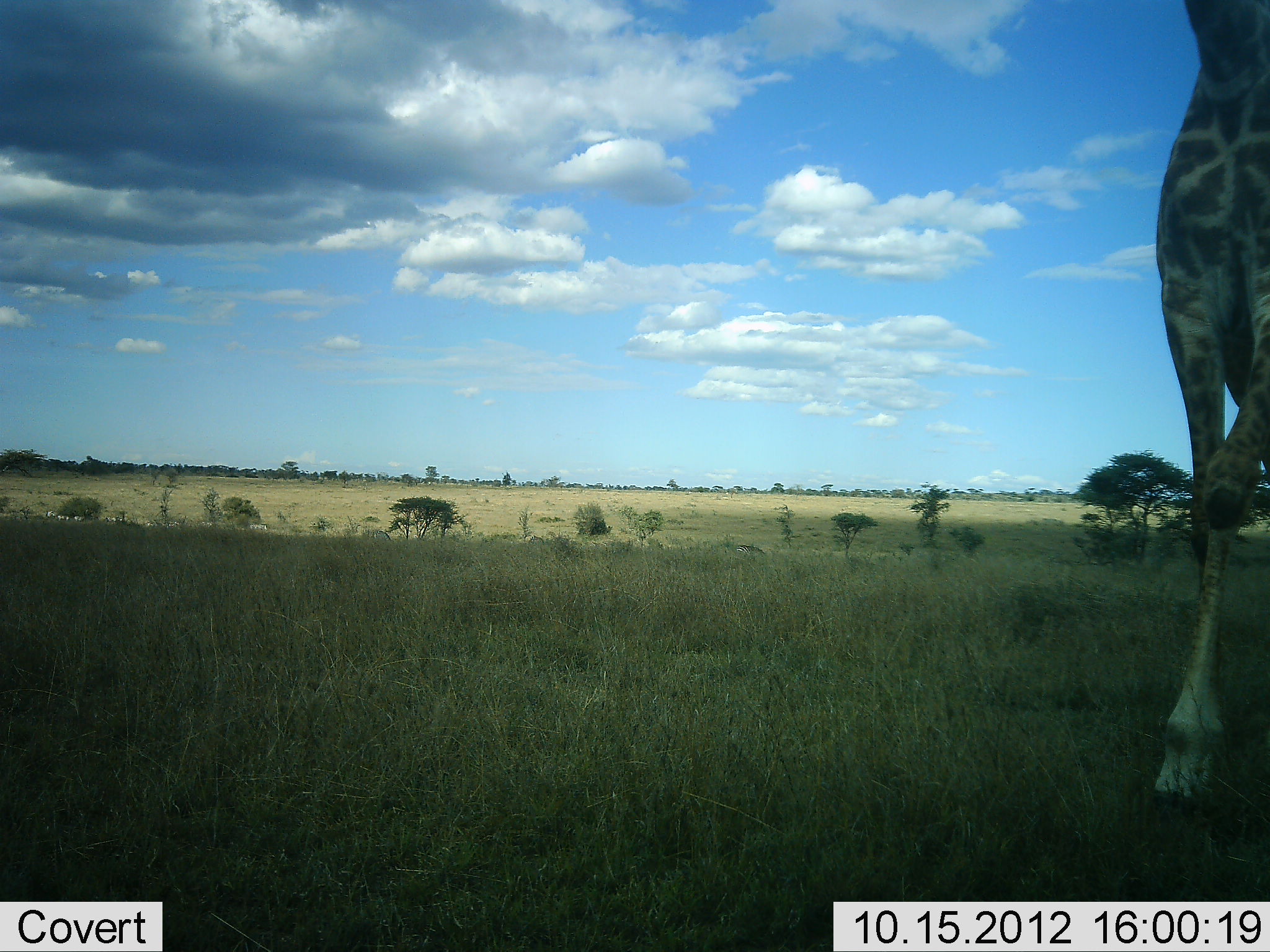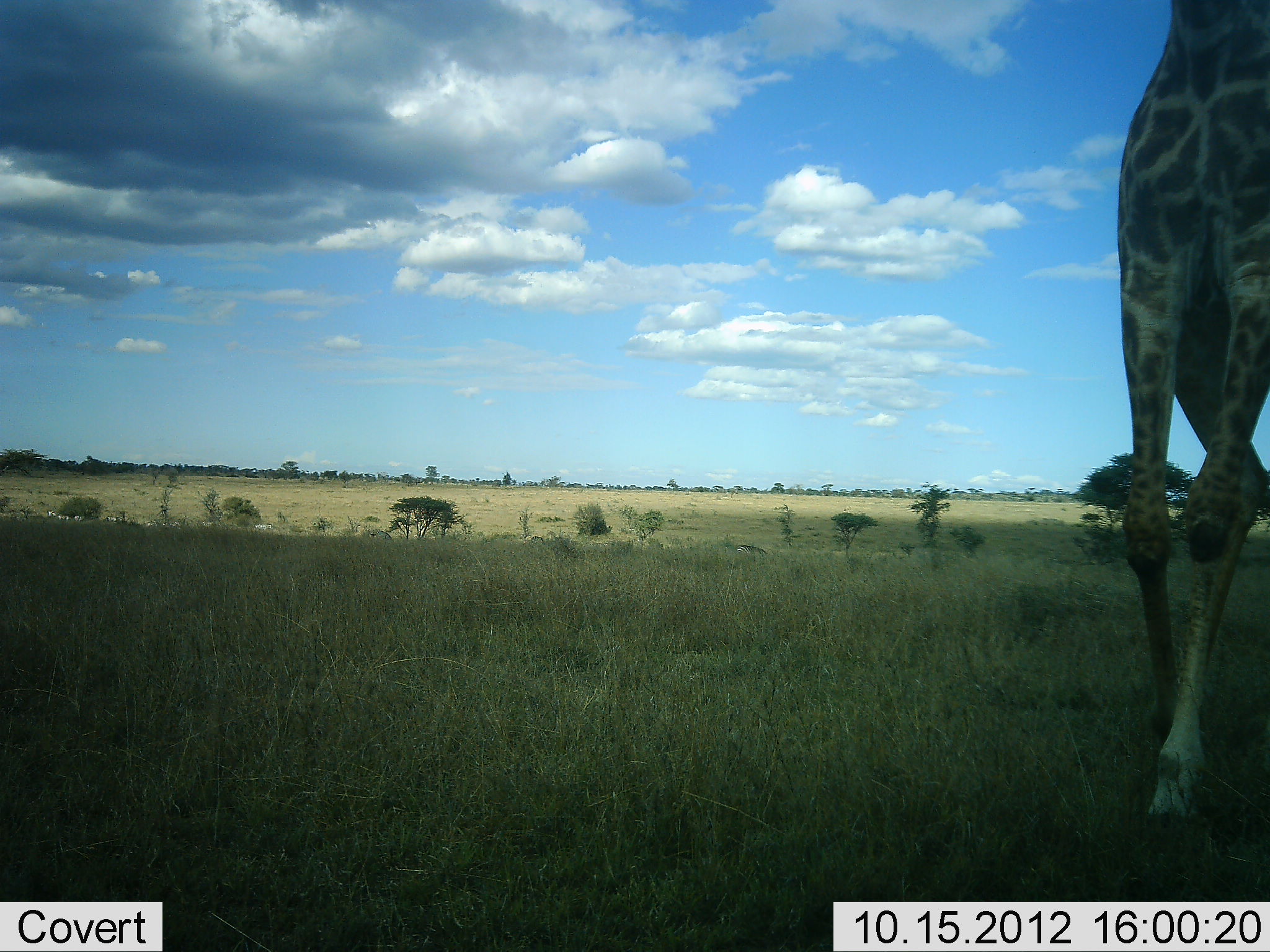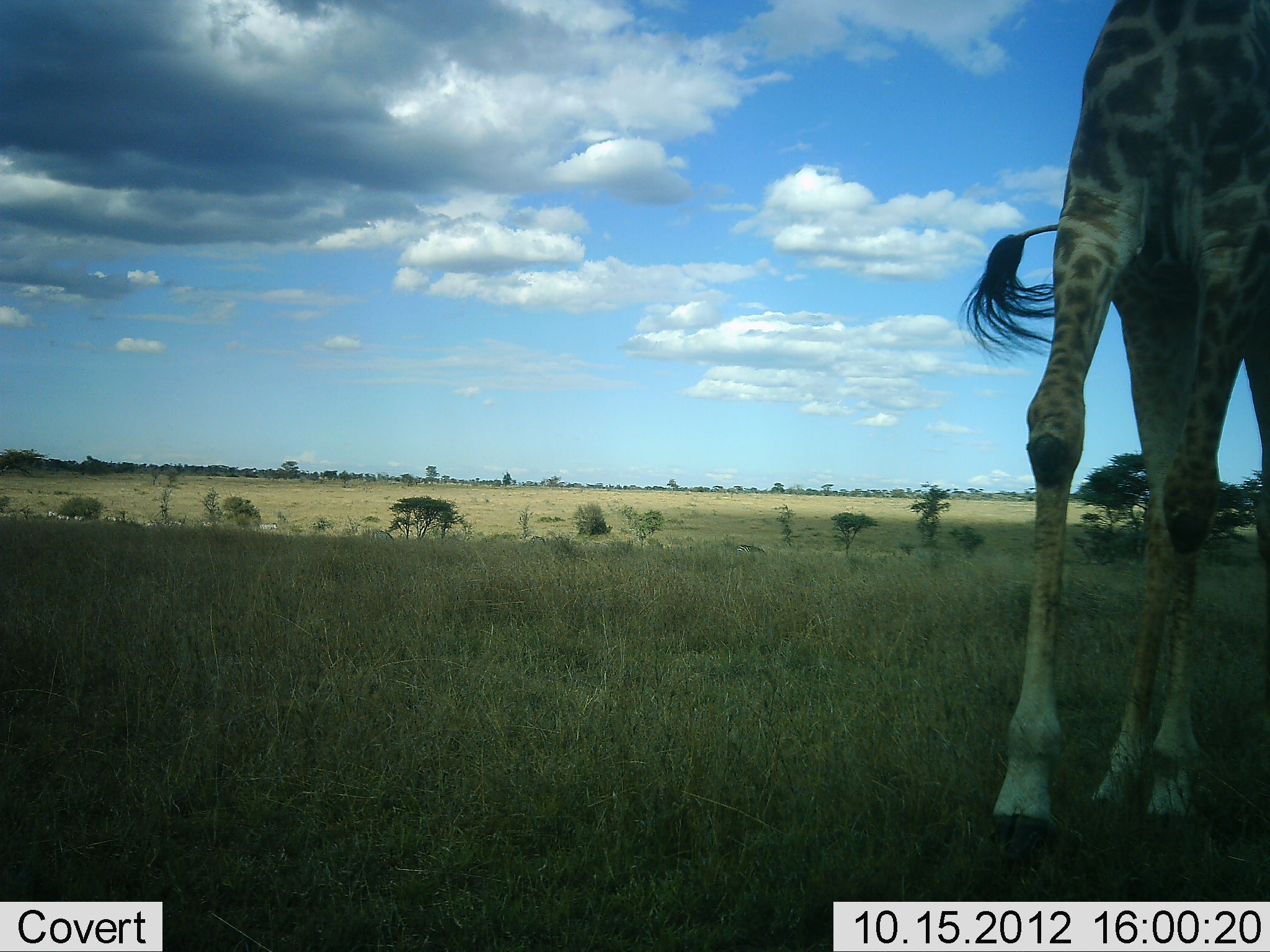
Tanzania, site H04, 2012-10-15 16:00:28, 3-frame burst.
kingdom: Animalia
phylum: Chordata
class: Mammalia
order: Artiodactyla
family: Giraffidae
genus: Giraffa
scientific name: Giraffa camelopardalis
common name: giraffe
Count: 1.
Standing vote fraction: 0%.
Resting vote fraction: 0%.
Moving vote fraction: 100%.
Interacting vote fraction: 0%.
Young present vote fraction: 0%.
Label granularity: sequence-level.